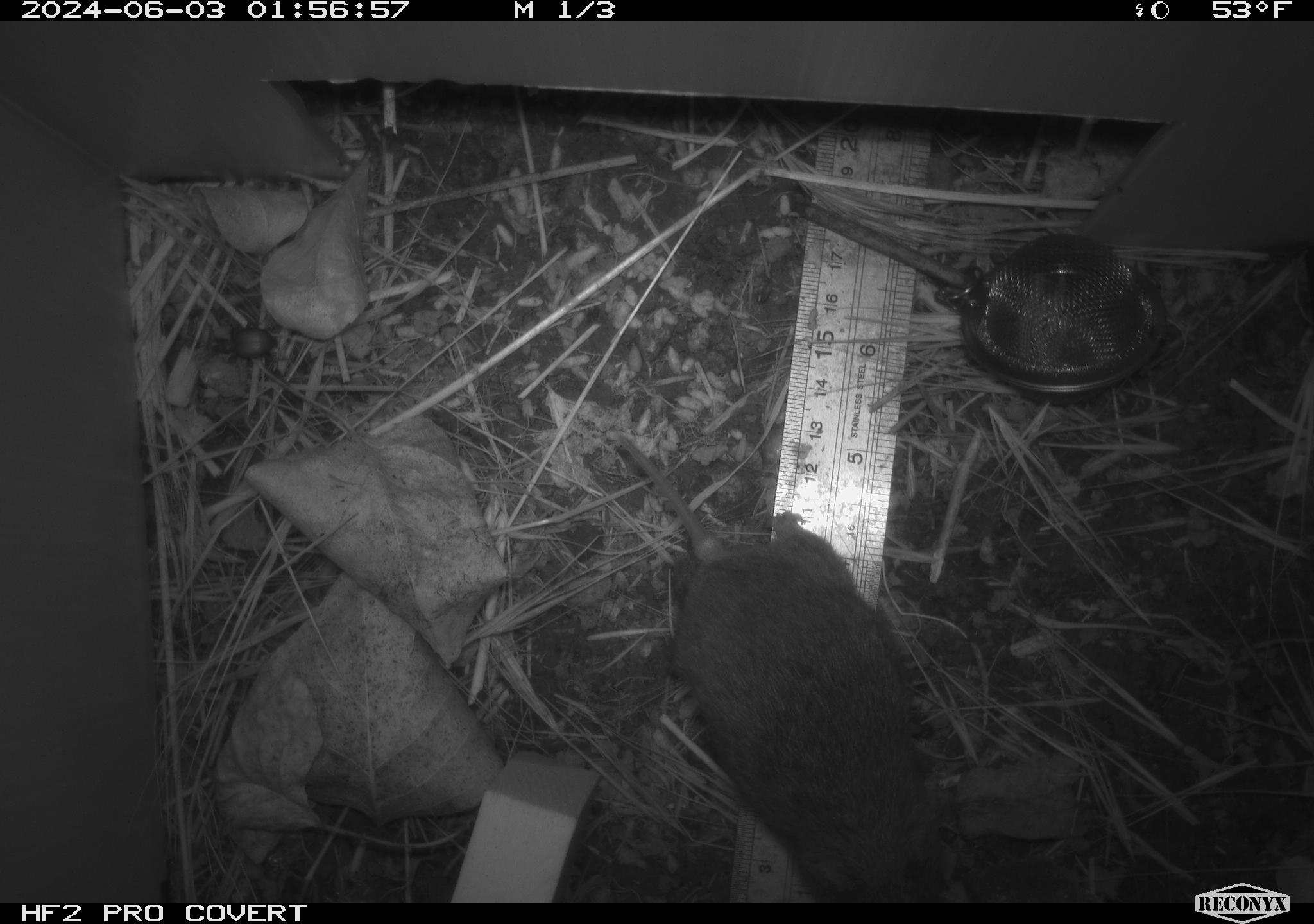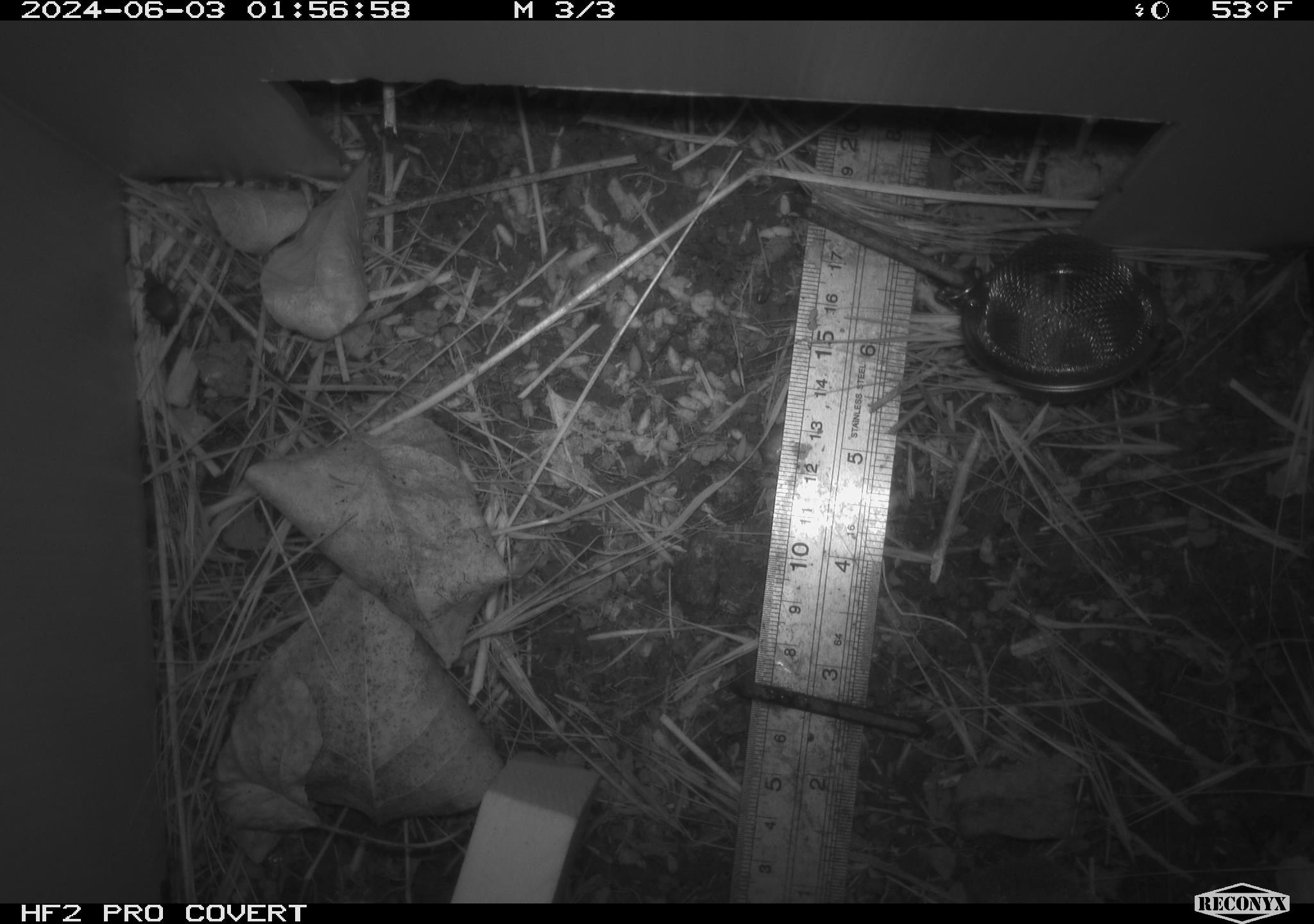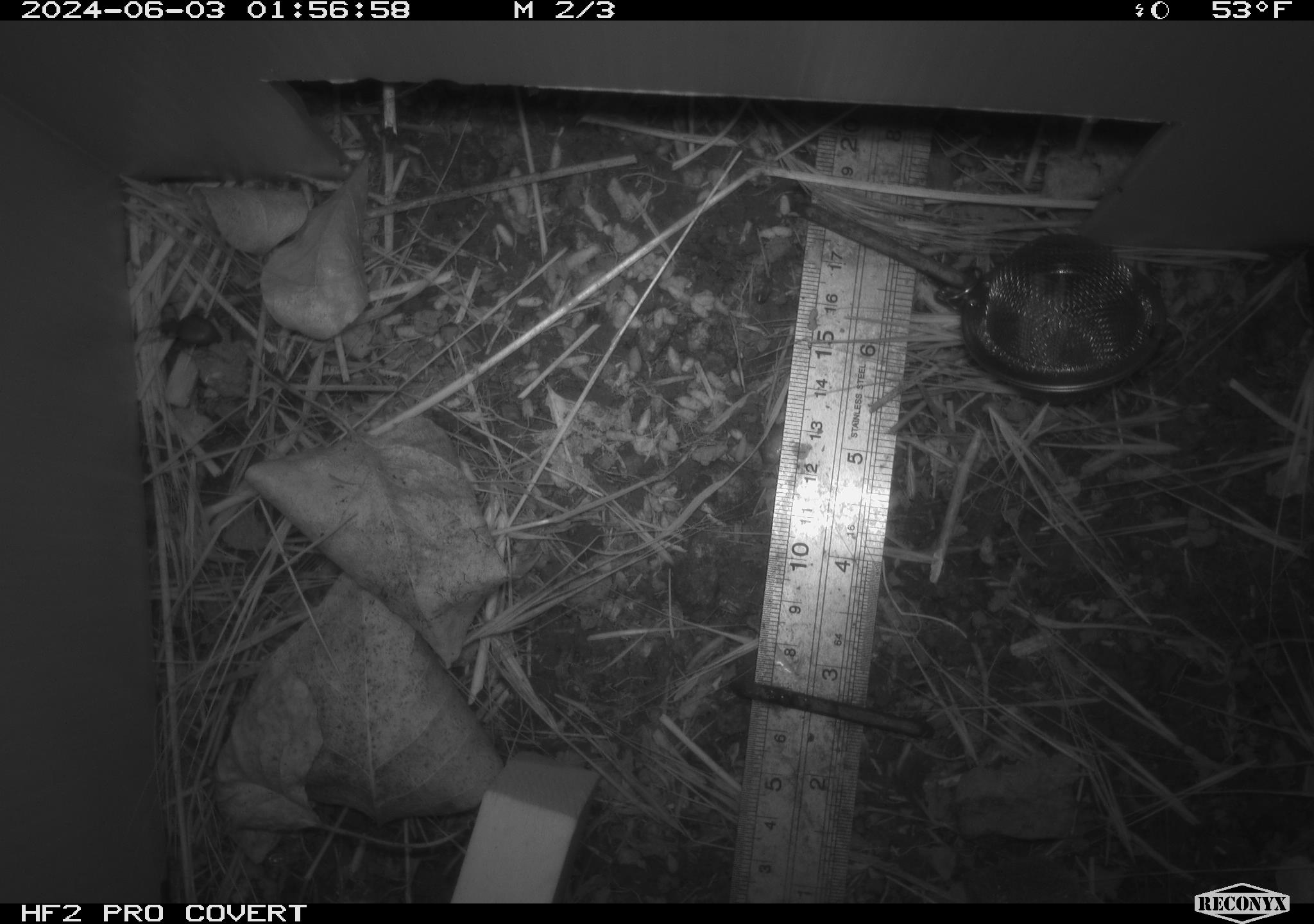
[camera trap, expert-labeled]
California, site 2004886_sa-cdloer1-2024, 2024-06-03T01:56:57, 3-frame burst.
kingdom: Animalia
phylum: Chordata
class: Mammalia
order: Rodentia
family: Cricetidae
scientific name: Arvicolinae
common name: voles, lemmings, and muskrats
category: arvicolinae subfamily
Arvicolinae subfamily (voles, lemmings, and muskrats) (Arvicolinae).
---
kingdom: Animalia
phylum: Arthropoda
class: Insecta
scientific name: Insecta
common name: insect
Insect (Insecta).